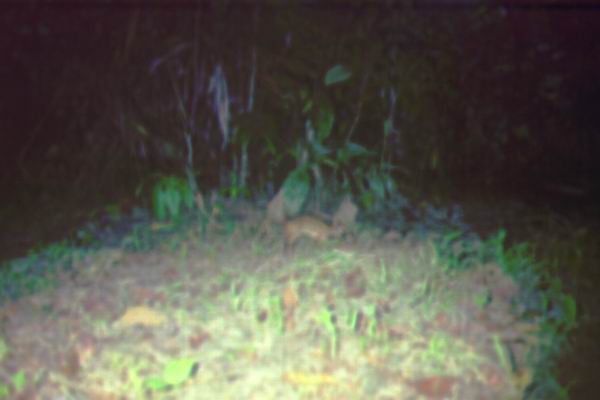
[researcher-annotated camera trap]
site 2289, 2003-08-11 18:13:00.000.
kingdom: Animalia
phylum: Chordata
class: Mammalia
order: Artiodactyla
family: Tragulidae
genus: Tragulus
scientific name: Tragulus javanicus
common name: javan chevrotain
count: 1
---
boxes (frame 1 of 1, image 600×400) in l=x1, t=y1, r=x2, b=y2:
tragulus javanicus: l=282, t=214, r=345, b=257